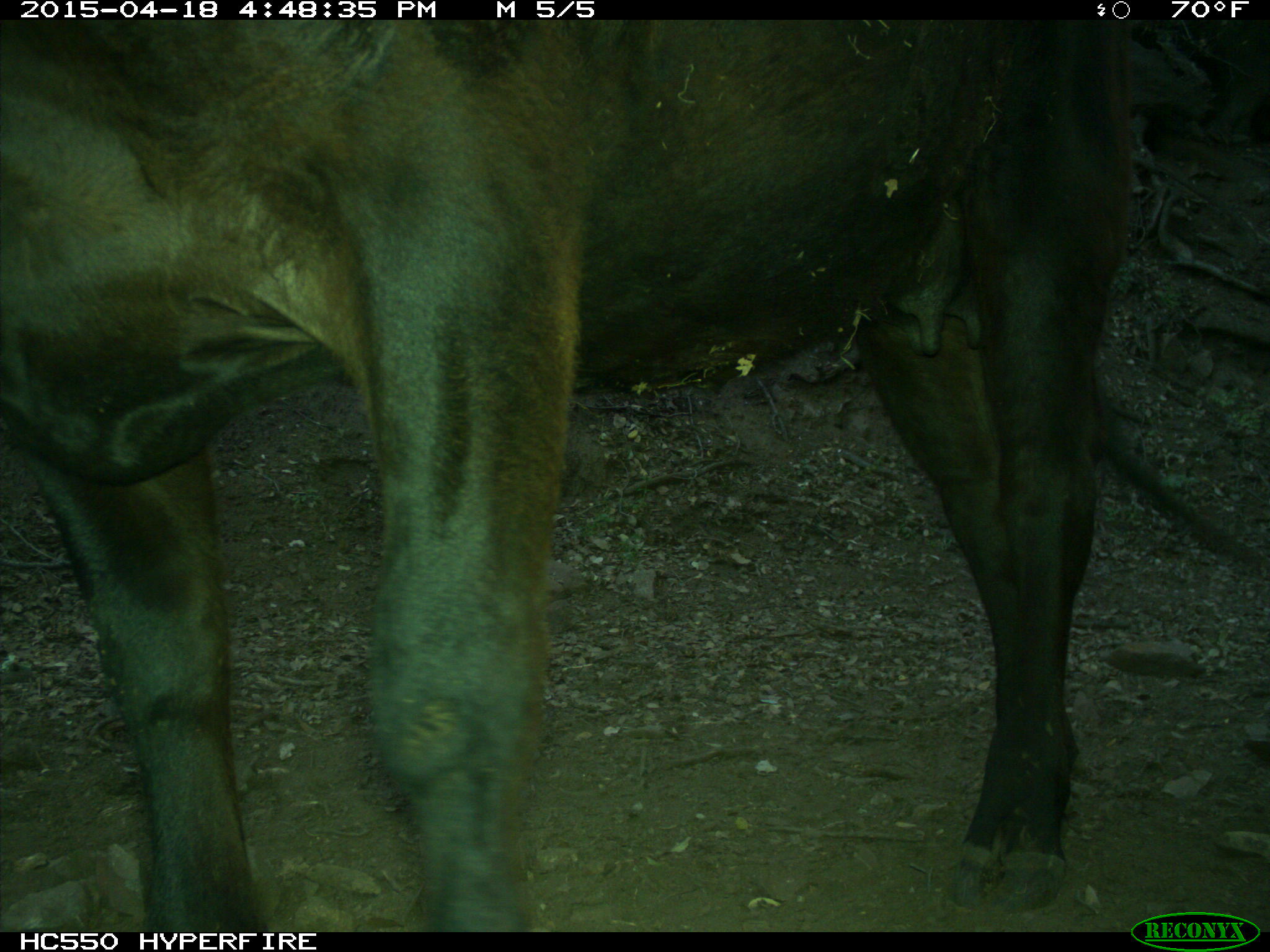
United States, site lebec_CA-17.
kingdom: Animalia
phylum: Chordata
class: Mammalia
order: Artiodactyla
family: Bovidae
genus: Bos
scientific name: Bos taurus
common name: domestic cow